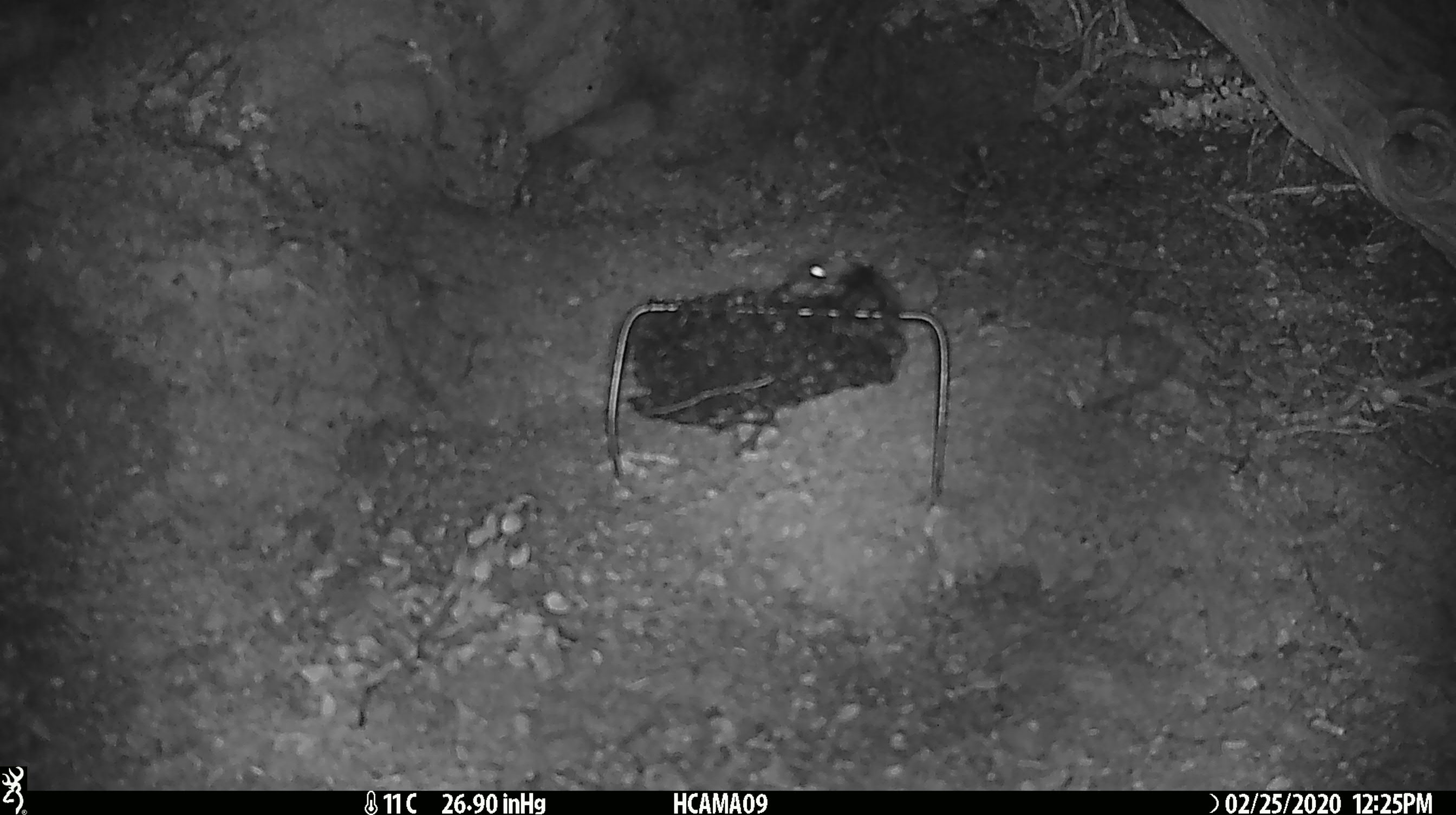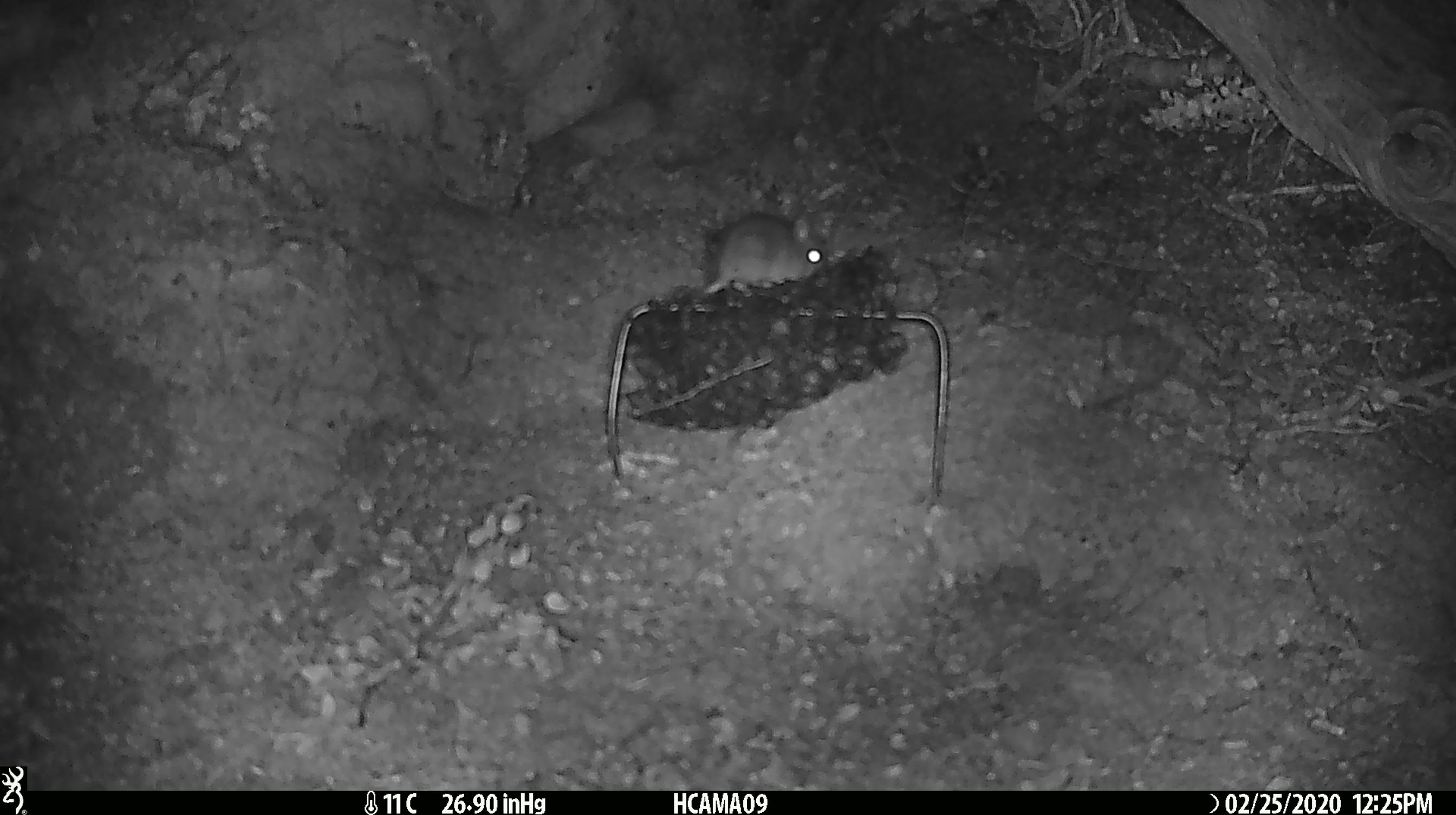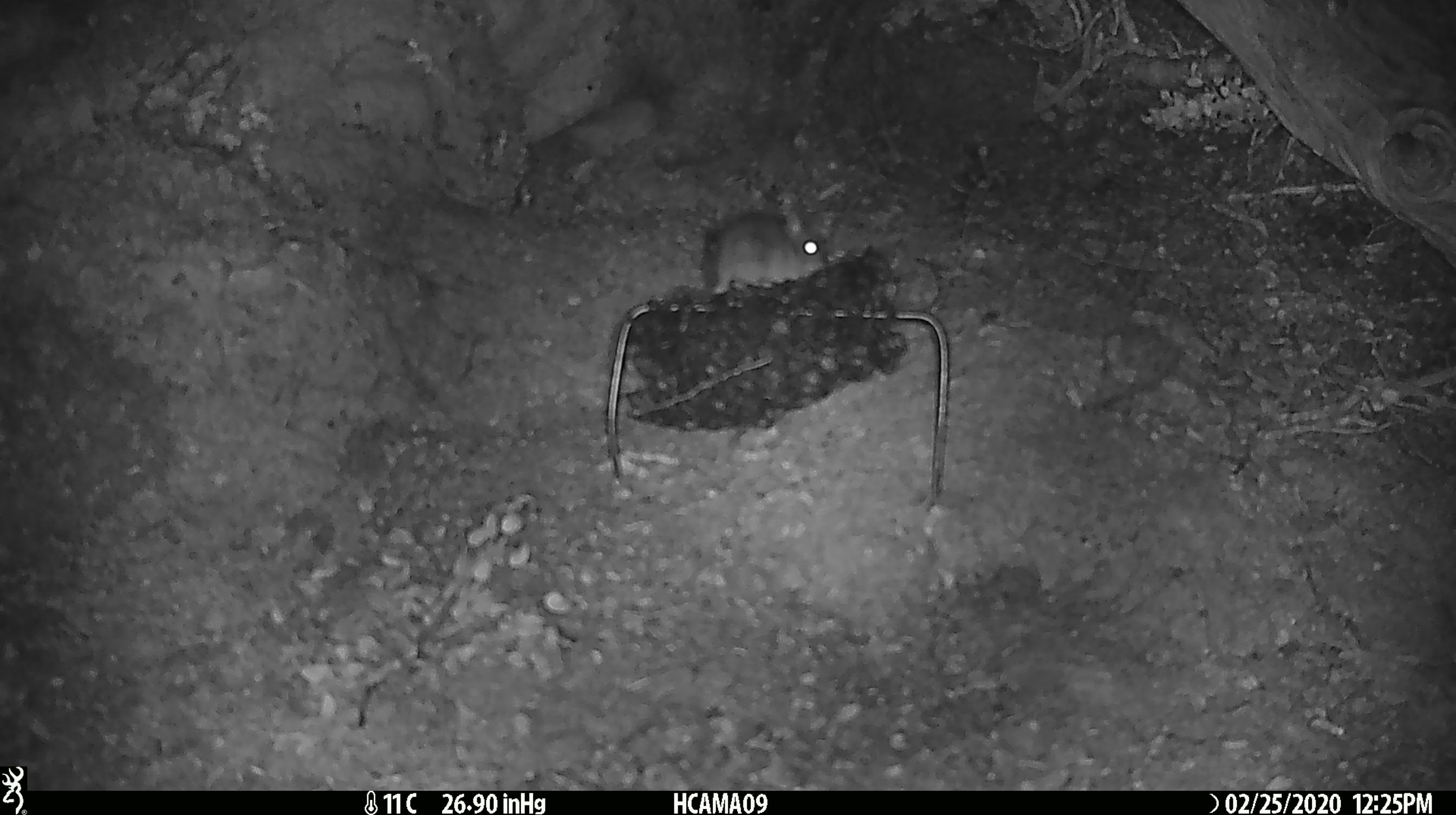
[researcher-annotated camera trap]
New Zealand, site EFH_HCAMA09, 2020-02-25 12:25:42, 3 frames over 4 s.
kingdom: Animalia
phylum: Chordata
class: Mammalia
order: Rodentia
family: Muridae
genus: Mus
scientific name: Mus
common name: mouse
Mouse (Mus).